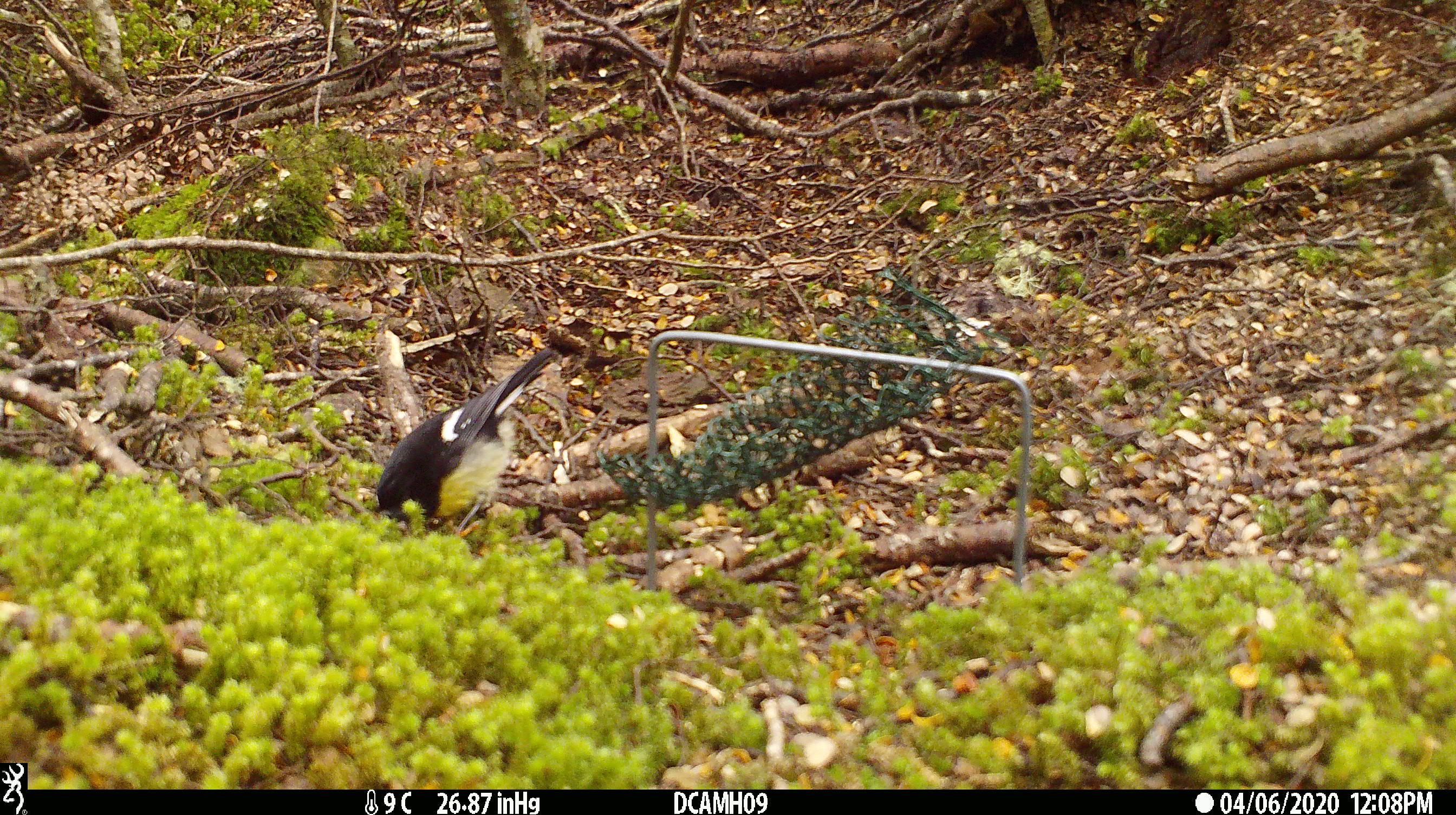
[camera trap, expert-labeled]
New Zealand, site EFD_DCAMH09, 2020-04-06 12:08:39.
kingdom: Animalia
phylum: Chordata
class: Aves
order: Passeriformes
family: Petroicidae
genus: Petroica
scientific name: Petroica macrocephala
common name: tomtit